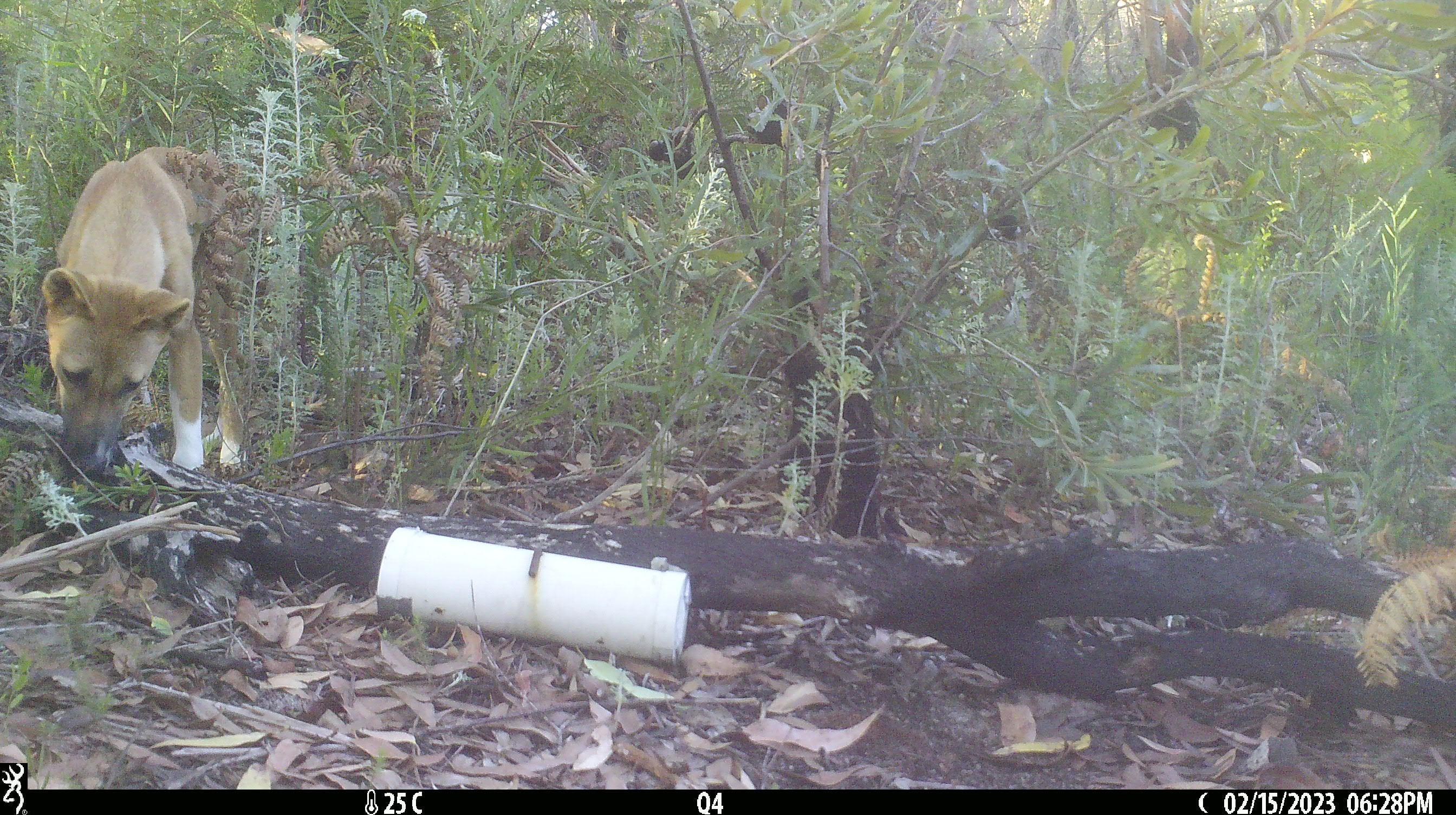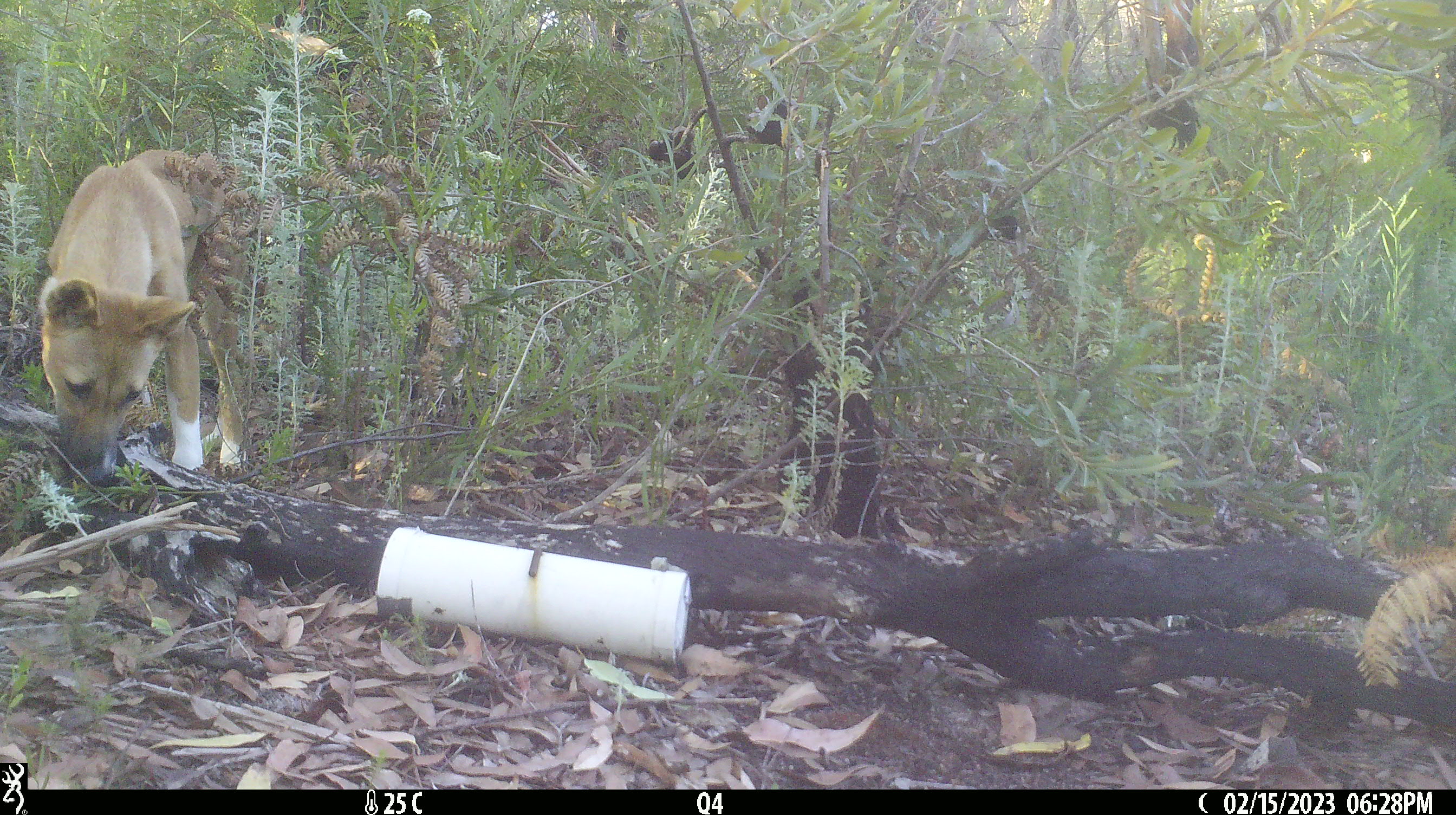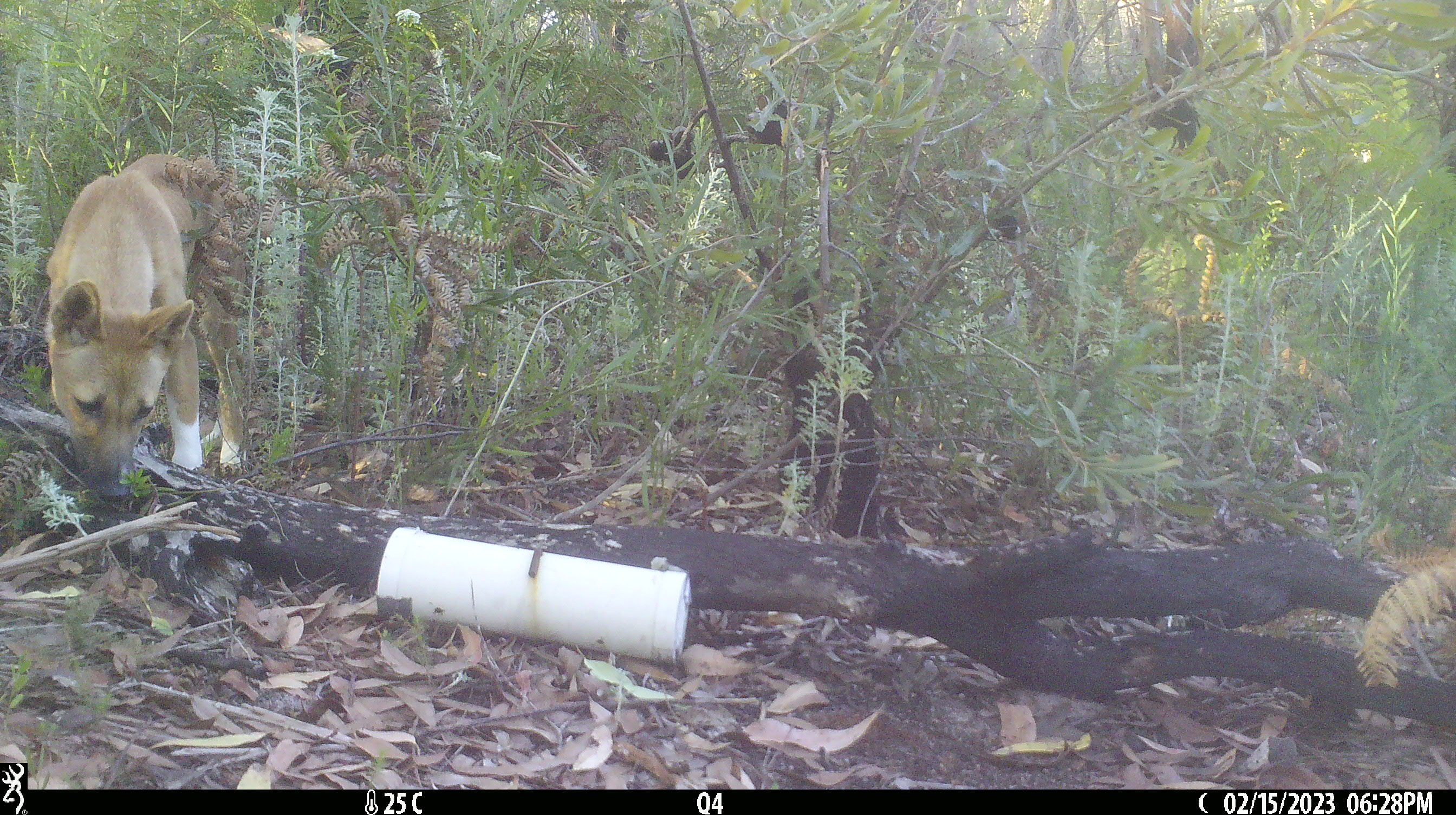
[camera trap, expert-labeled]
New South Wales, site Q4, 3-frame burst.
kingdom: Animalia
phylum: Chordata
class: Mammalia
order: Carnivora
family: Canidae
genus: Canis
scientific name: Canis familiaris dingo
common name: dingo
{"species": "dingo (Canis familiaris dingo)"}